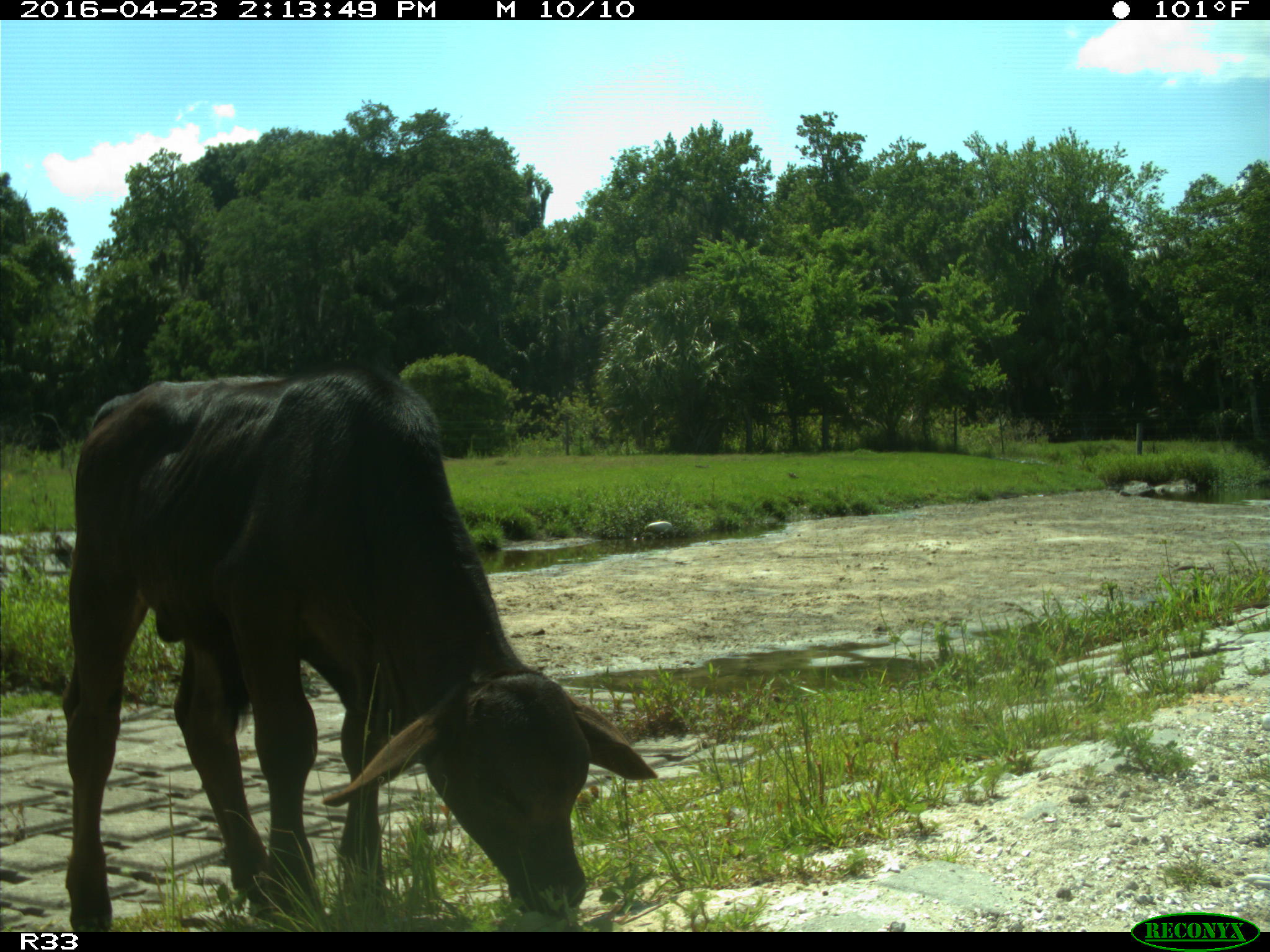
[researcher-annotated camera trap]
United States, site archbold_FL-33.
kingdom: Animalia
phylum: Chordata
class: Mammalia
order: Artiodactyla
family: Bovidae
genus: Bos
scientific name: Bos taurus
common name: domestic cow